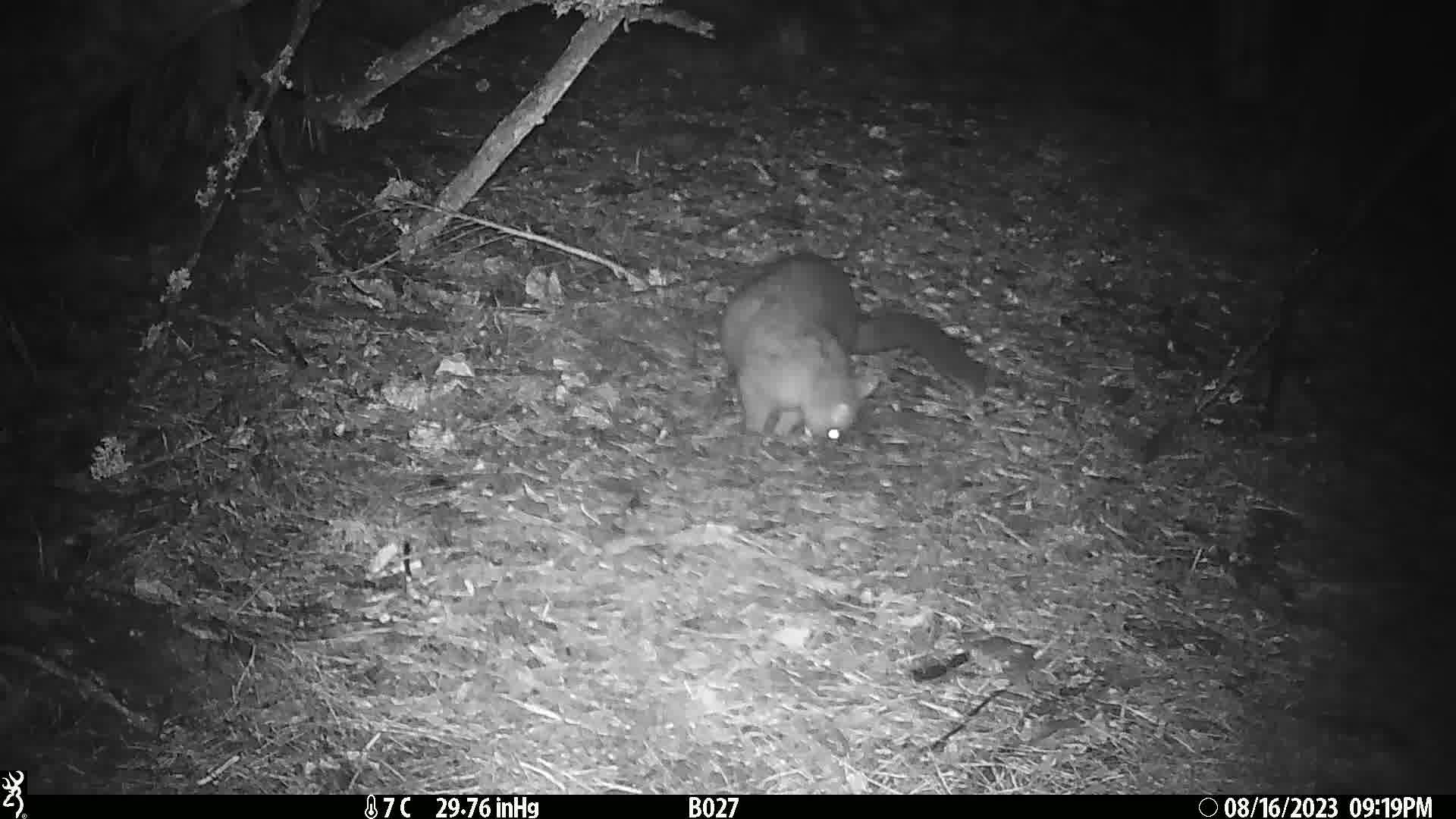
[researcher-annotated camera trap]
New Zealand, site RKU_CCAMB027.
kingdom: Animalia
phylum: Chordata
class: Mammalia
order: Diprotodontia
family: Phalangeridae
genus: Trichosurus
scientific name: Trichosurus vulpecula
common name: common brushtail possum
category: possum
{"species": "possum (common brushtail possum) (Trichosurus vulpecula)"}